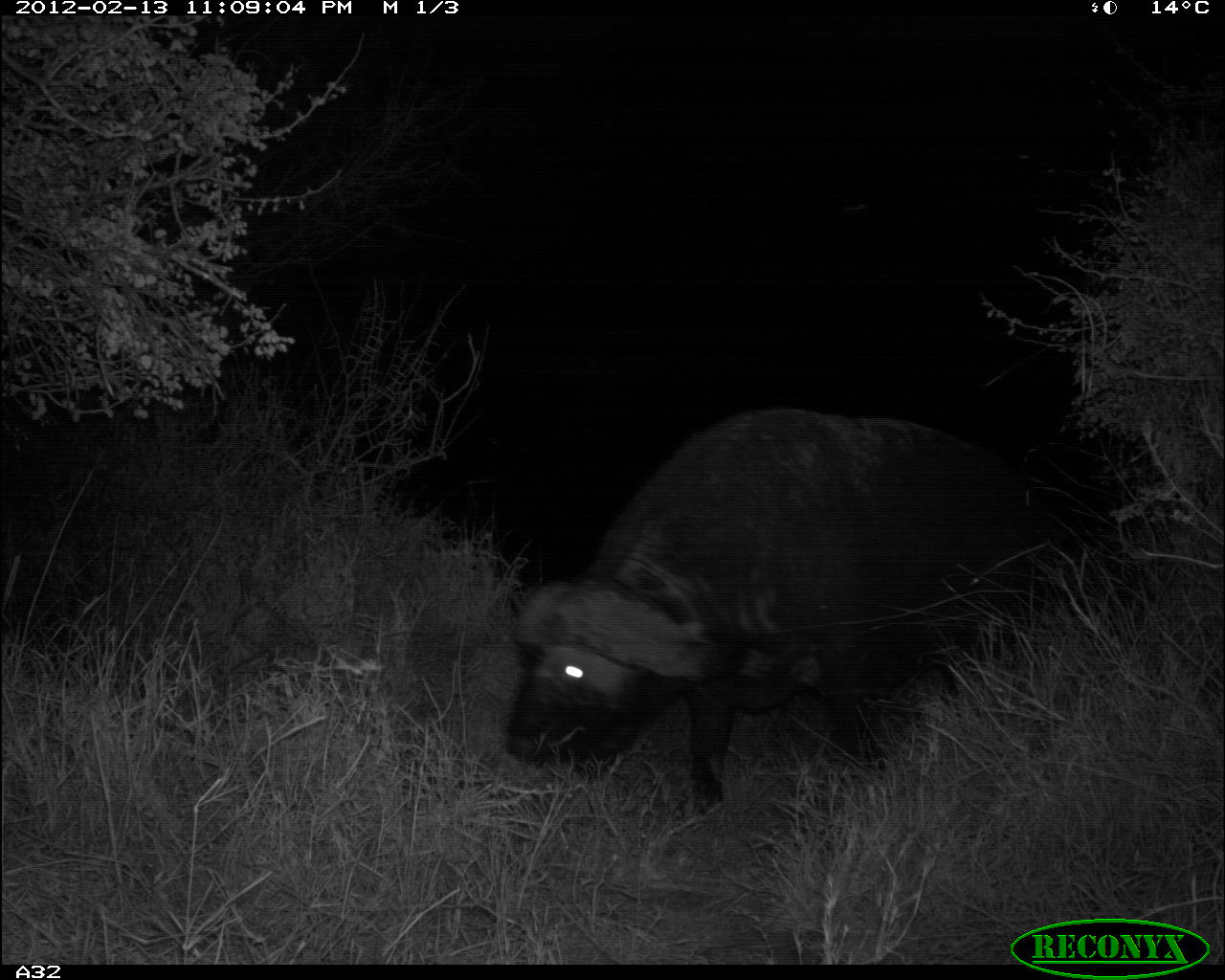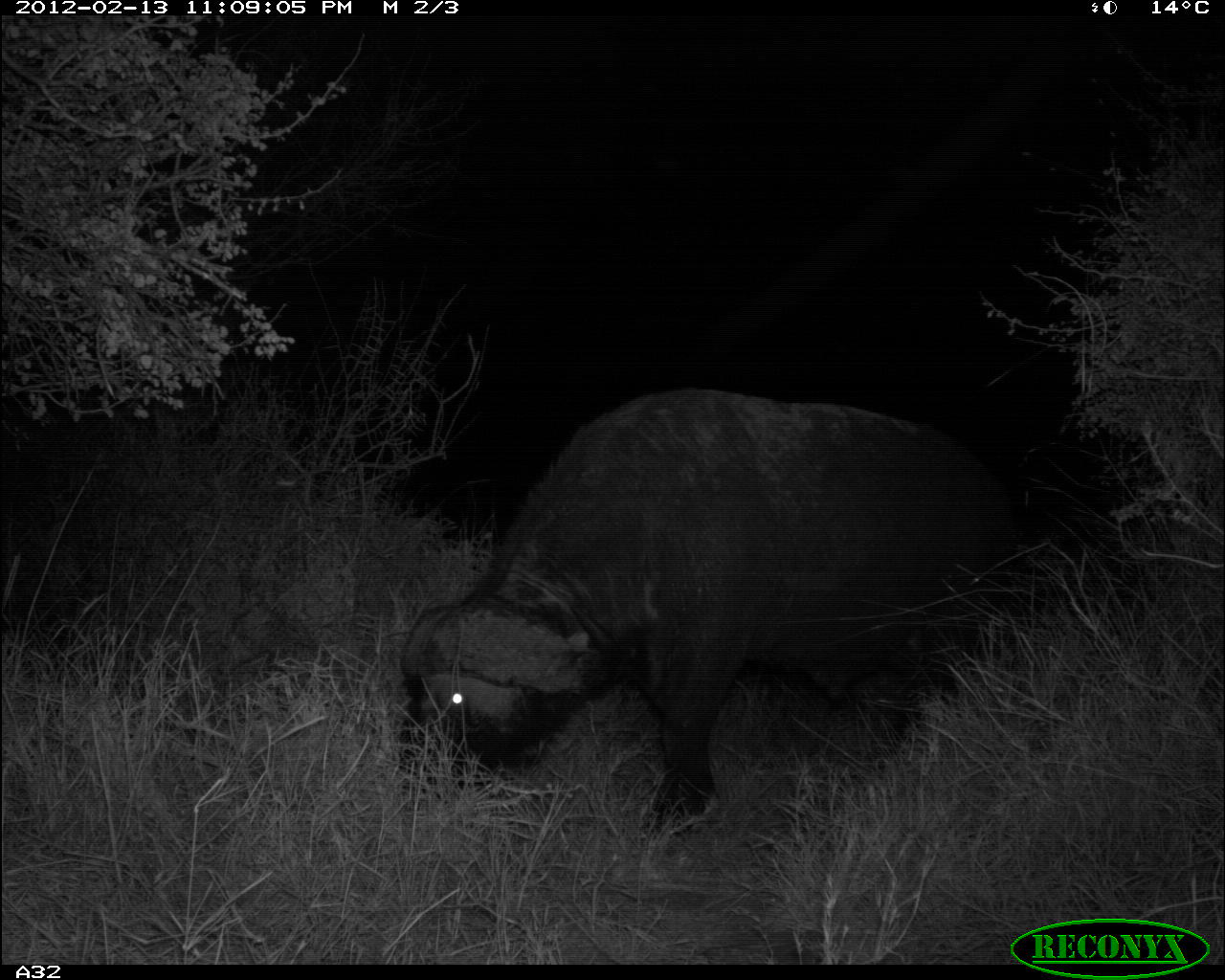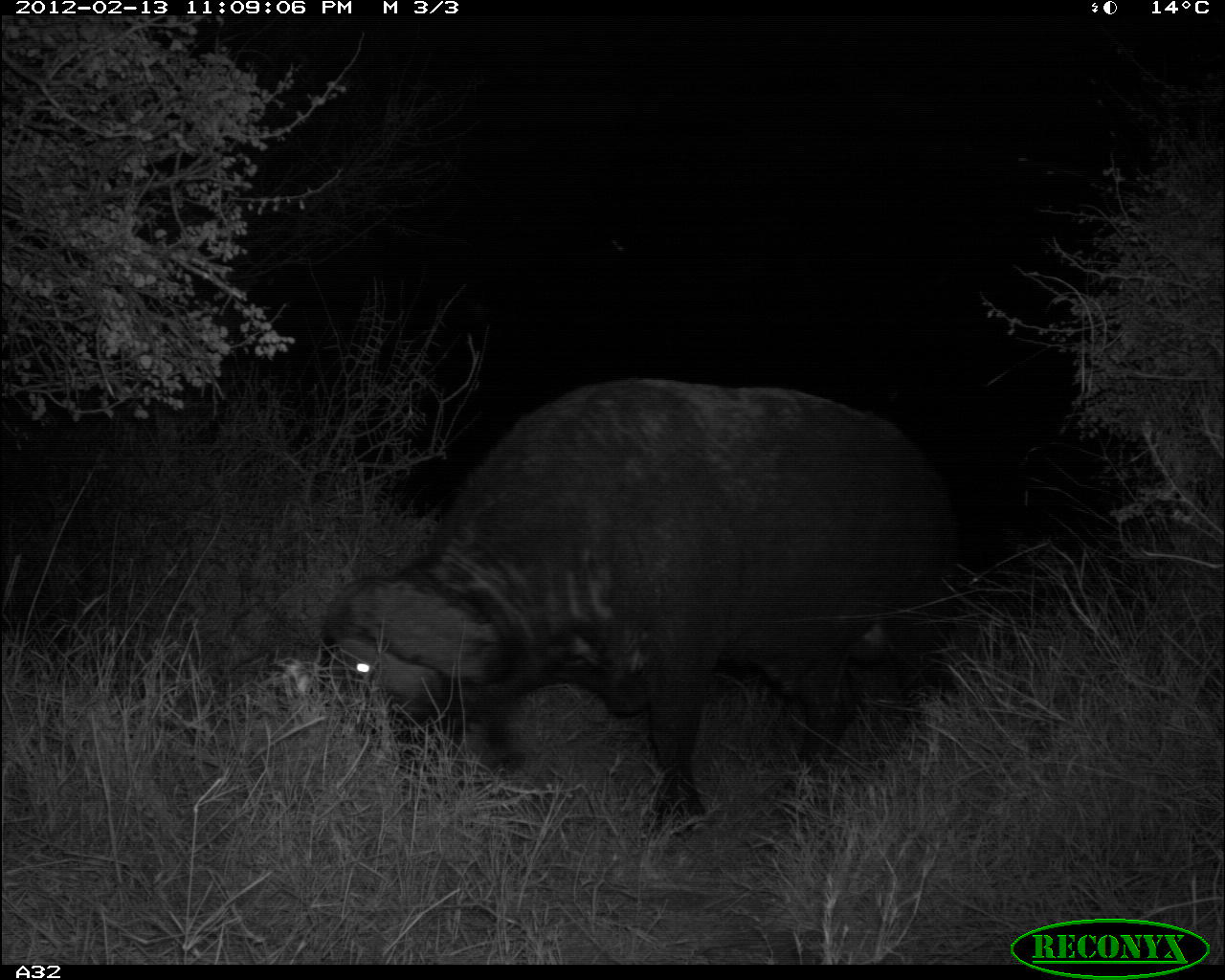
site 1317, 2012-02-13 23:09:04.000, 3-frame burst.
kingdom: Animalia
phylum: Chordata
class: Mammalia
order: Artiodactyla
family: Bovidae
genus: Syncerus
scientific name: Syncerus caffer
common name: african buffalo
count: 1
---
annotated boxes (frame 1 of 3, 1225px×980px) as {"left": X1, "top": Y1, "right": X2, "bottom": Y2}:
syncerus caffer: {"left": 502, "top": 406, "right": 1059, "bottom": 813}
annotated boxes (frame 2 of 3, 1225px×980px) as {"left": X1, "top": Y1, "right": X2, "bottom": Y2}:
syncerus caffer: {"left": 398, "top": 388, "right": 1012, "bottom": 835}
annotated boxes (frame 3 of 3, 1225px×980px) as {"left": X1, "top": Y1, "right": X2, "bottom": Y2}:
syncerus caffer: {"left": 315, "top": 375, "right": 961, "bottom": 837}